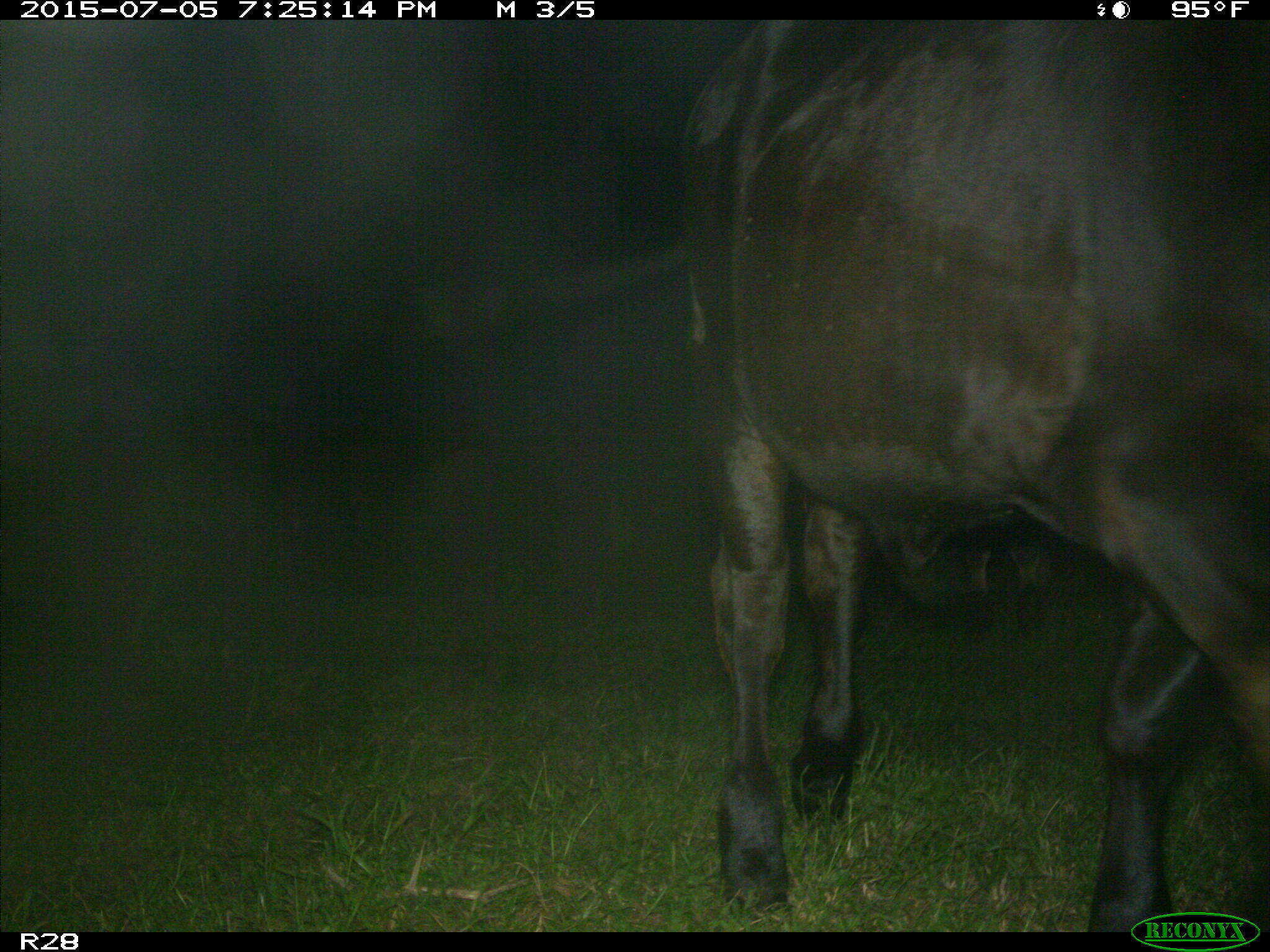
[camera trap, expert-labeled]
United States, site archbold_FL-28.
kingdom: Animalia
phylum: Chordata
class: Mammalia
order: Artiodactyla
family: Bovidae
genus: Bos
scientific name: Bos taurus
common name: domestic cow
Bos taurus (domestic cow).